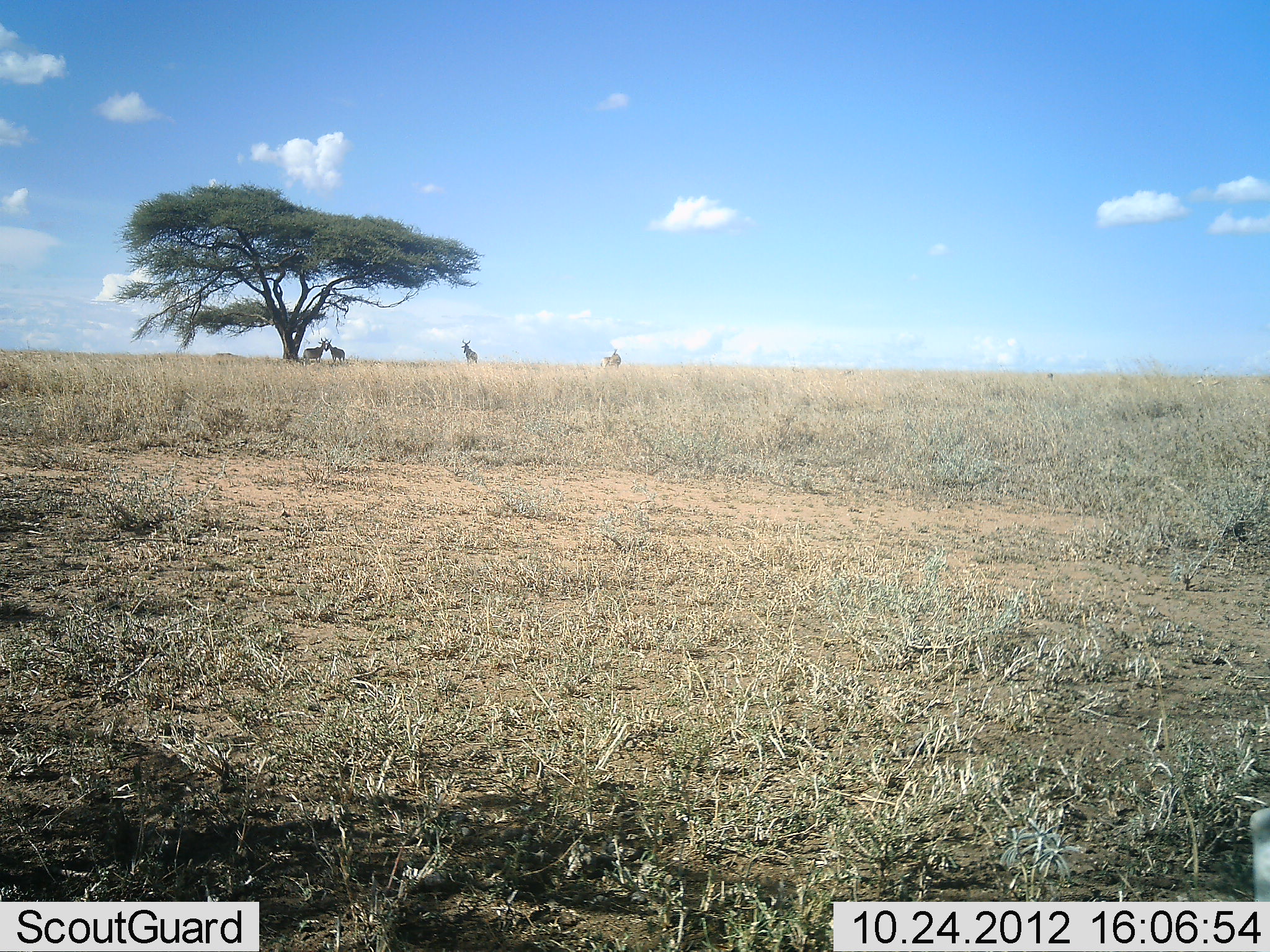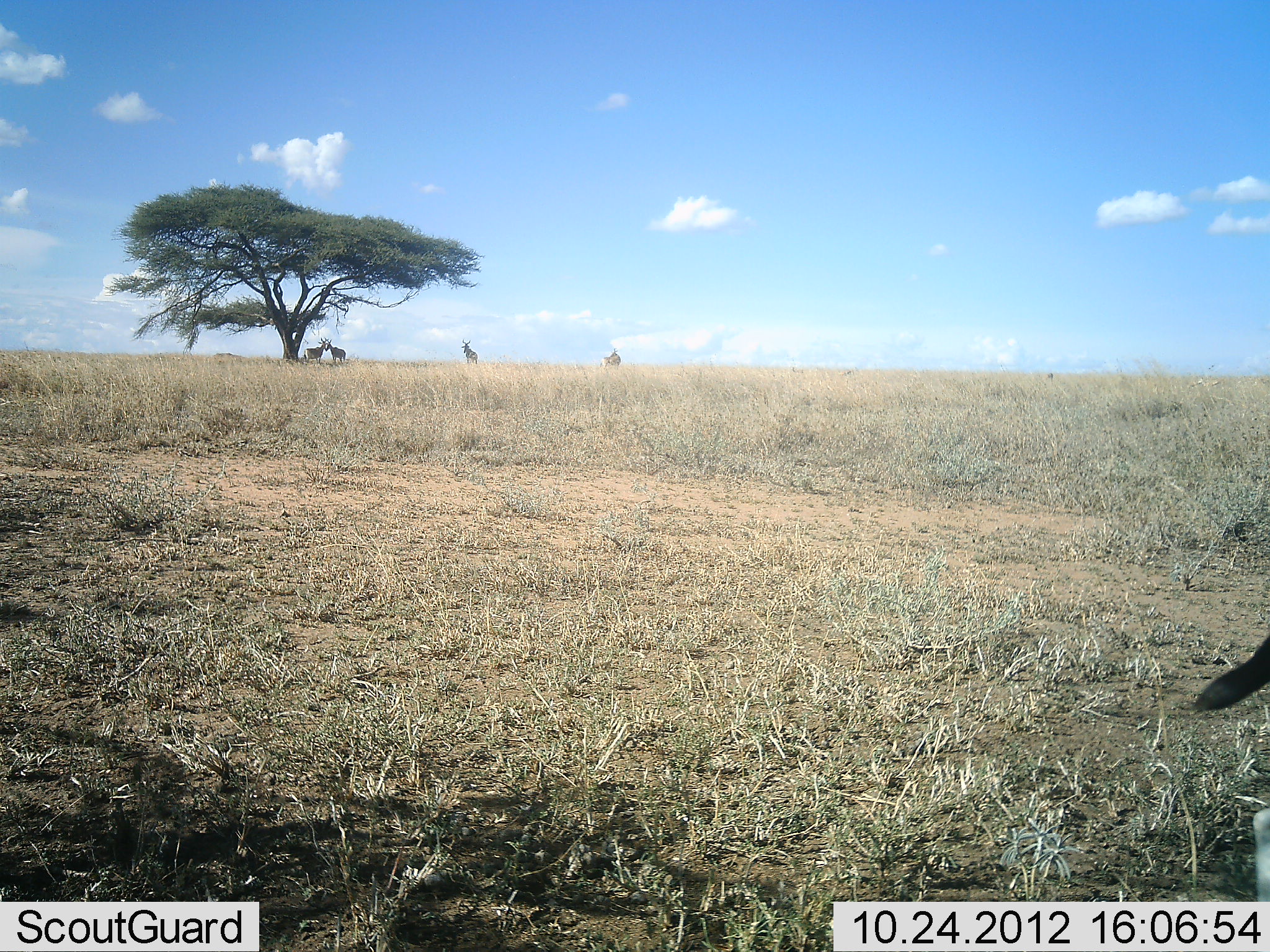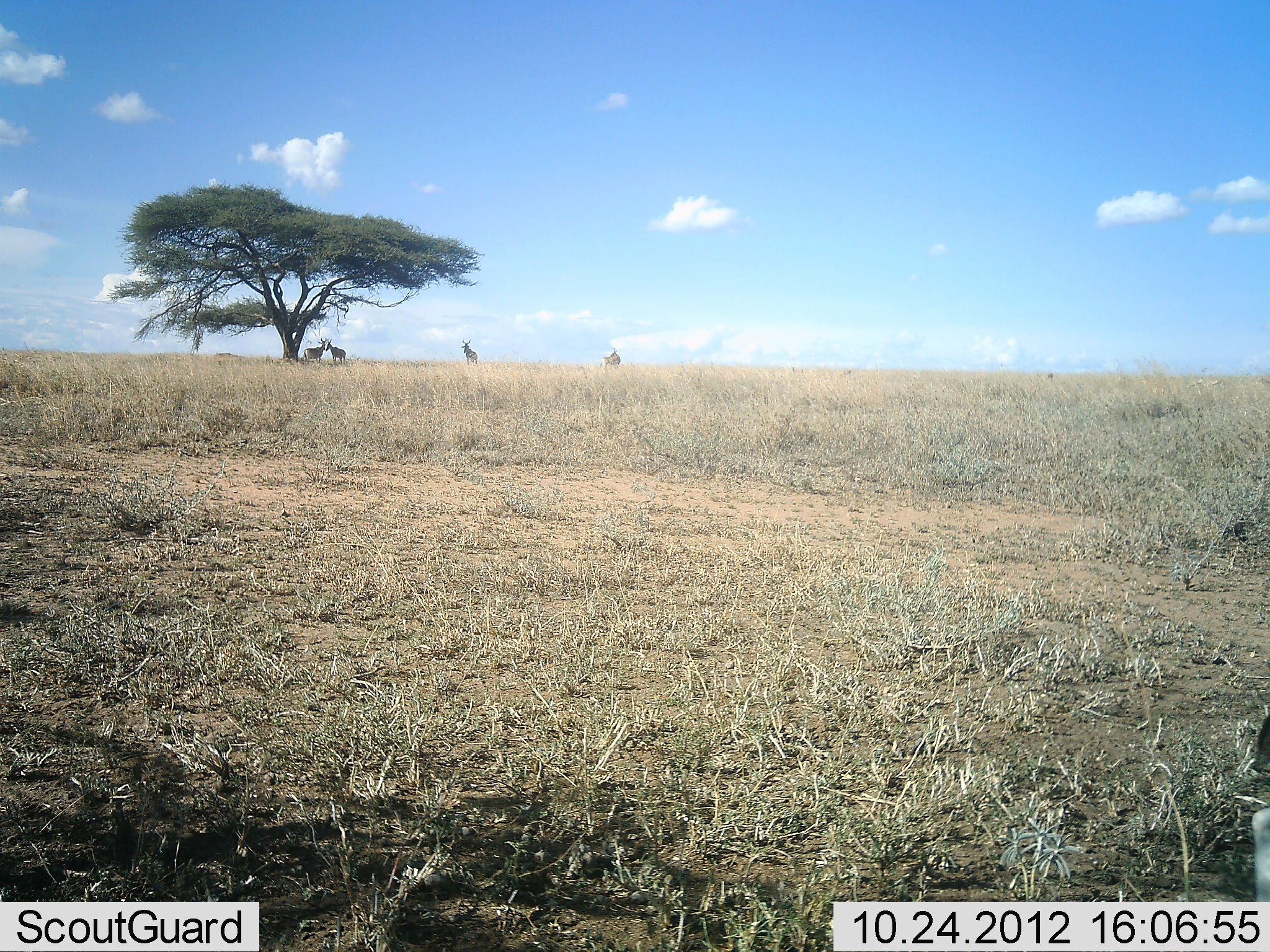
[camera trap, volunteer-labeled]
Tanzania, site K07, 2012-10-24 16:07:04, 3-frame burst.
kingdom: Animalia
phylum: Chordata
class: Mammalia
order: Artiodactyla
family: Bovidae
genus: Alcelaphus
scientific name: Alcelaphus buselaphus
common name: hartebeest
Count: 4.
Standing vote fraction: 100%.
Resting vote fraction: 12%.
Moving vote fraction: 0%.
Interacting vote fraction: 0%.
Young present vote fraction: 0%.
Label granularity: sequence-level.